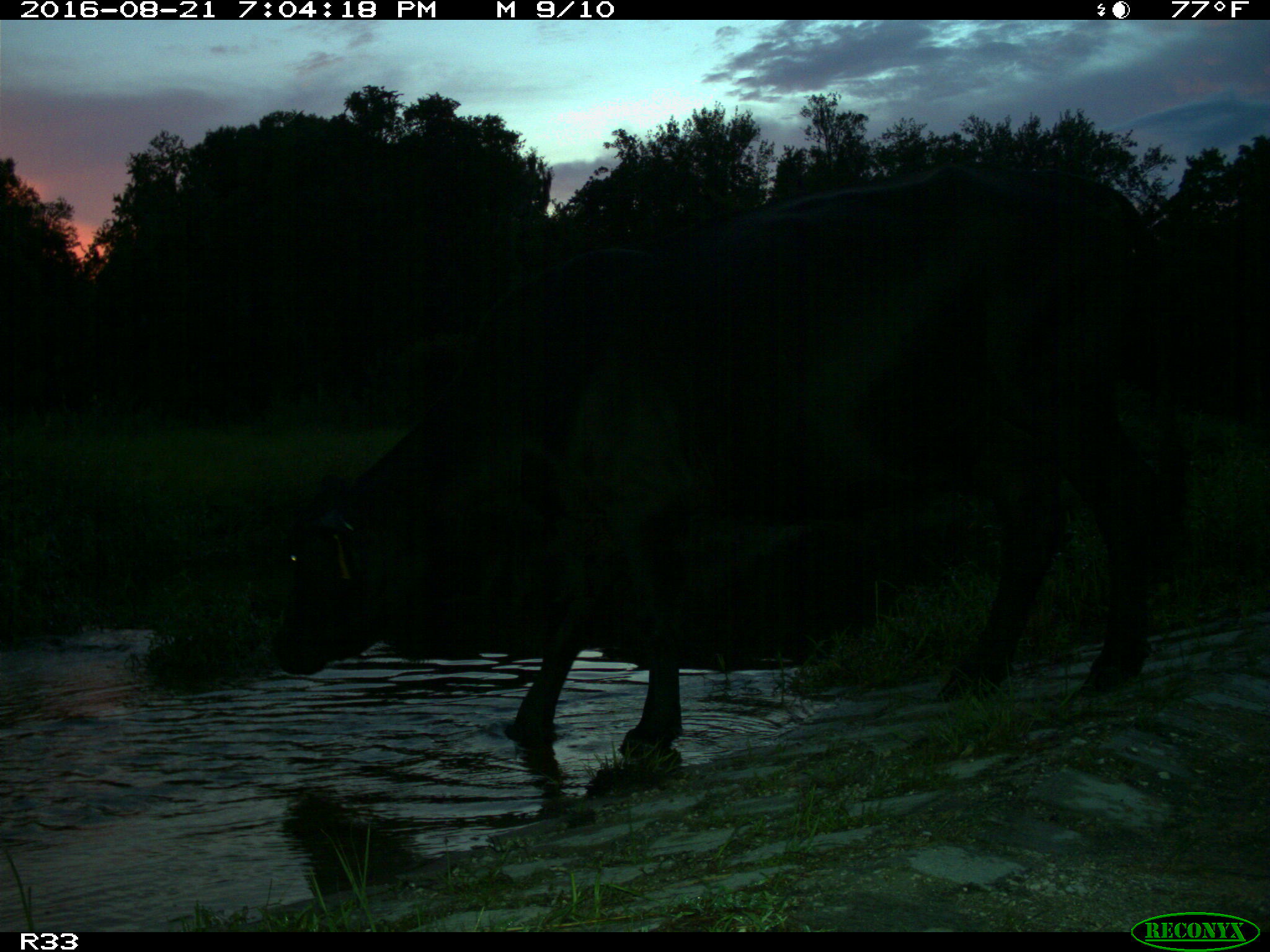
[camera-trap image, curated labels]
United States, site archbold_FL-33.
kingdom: Animalia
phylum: Chordata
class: Mammalia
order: Artiodactyla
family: Bovidae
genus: Bos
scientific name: Bos taurus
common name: domestic cow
Bos taurus (domestic cow).